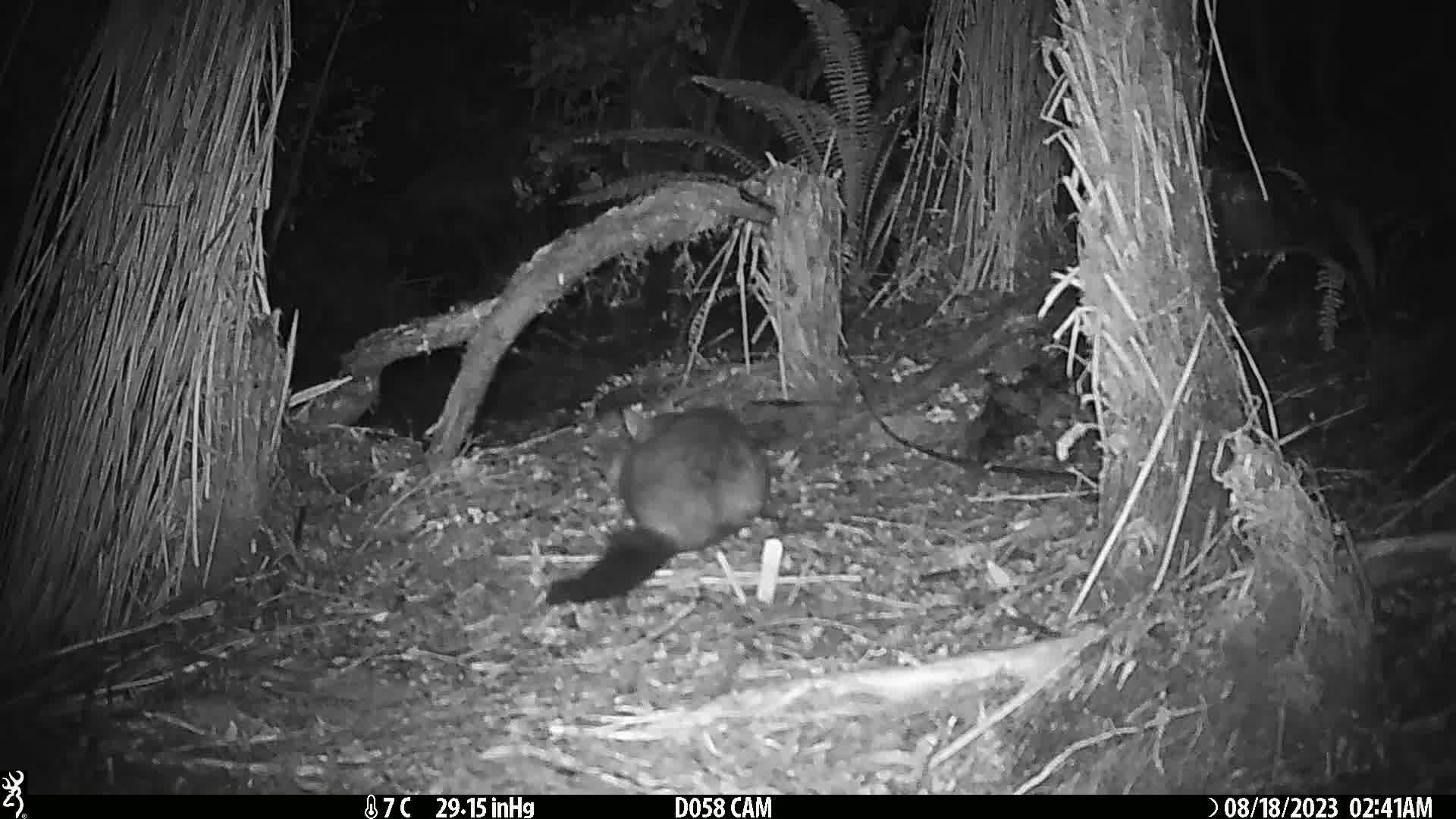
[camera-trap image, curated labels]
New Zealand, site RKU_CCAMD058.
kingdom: Animalia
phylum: Chordata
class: Mammalia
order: Diprotodontia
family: Phalangeridae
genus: Trichosurus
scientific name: Trichosurus vulpecula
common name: common brushtail possum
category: possum